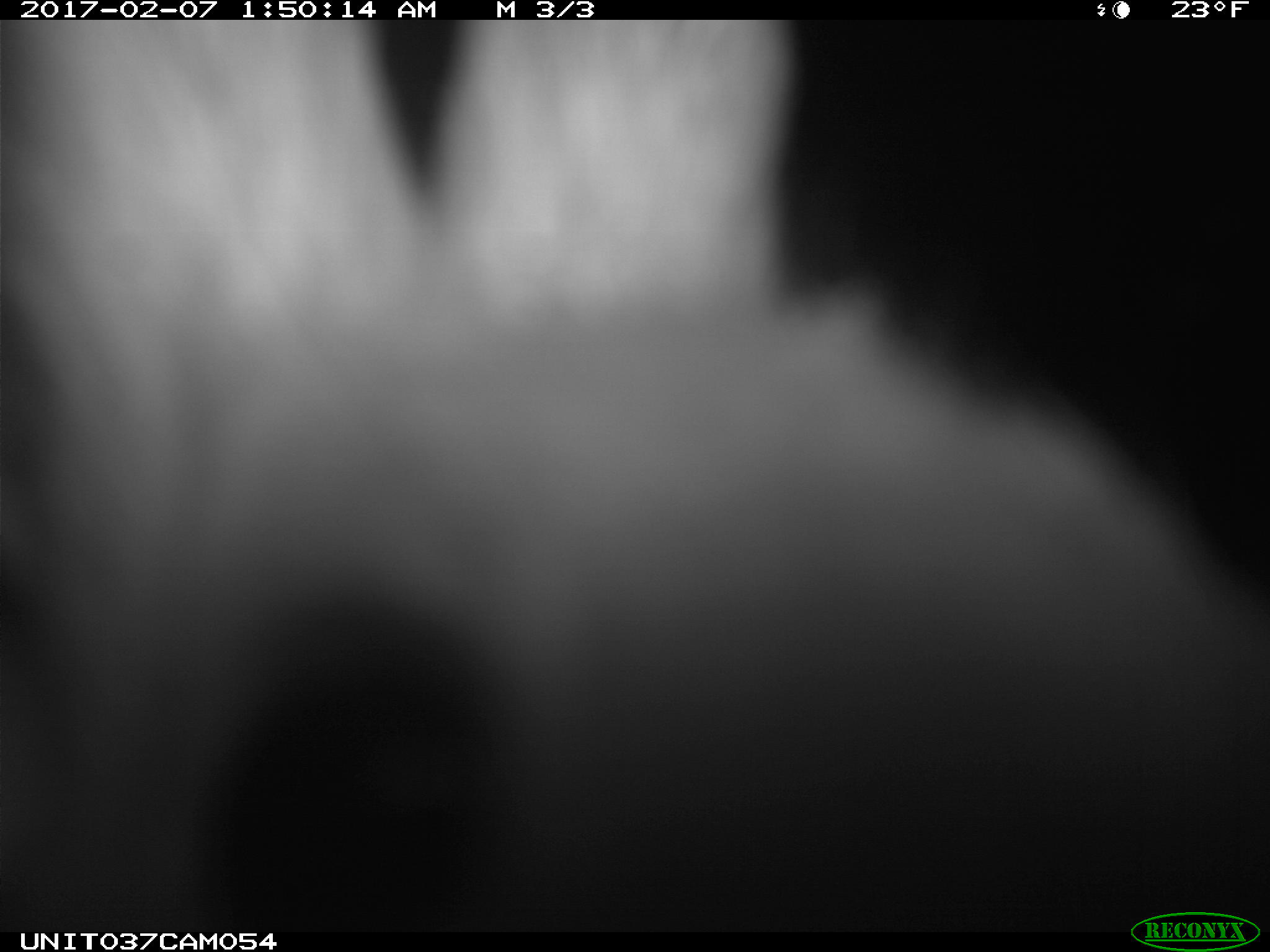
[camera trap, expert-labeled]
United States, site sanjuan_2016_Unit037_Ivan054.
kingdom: Animalia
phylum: Chordata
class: Mammalia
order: Lagomorpha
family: Leporidae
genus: Lepus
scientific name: Lepus americanus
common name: snowshoe hare